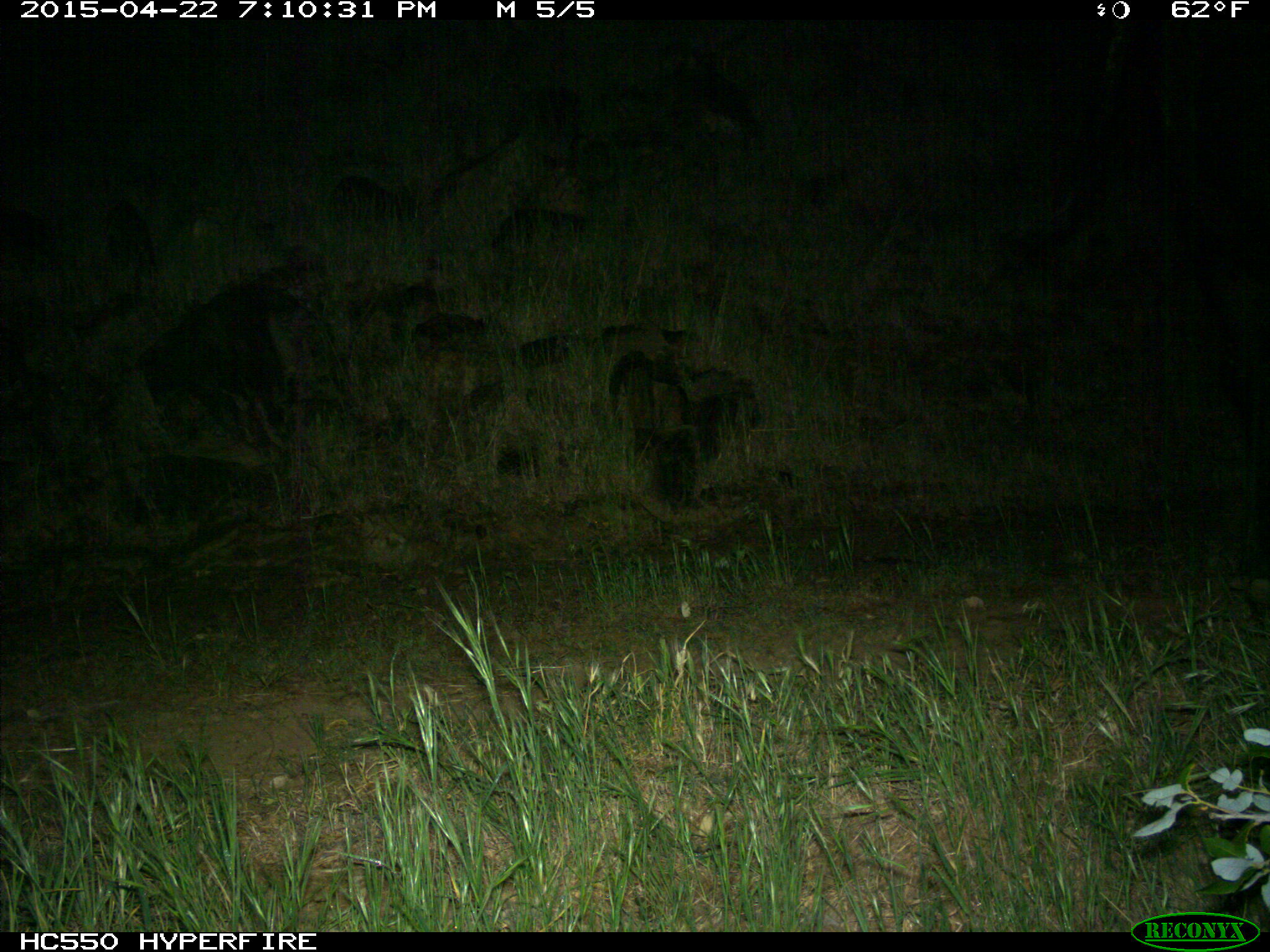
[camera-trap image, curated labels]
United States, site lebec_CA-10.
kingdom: Animalia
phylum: Chordata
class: Mammalia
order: Artiodactyla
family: Bovidae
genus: Bos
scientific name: Bos taurus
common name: domestic cow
Bos taurus (domestic cow).